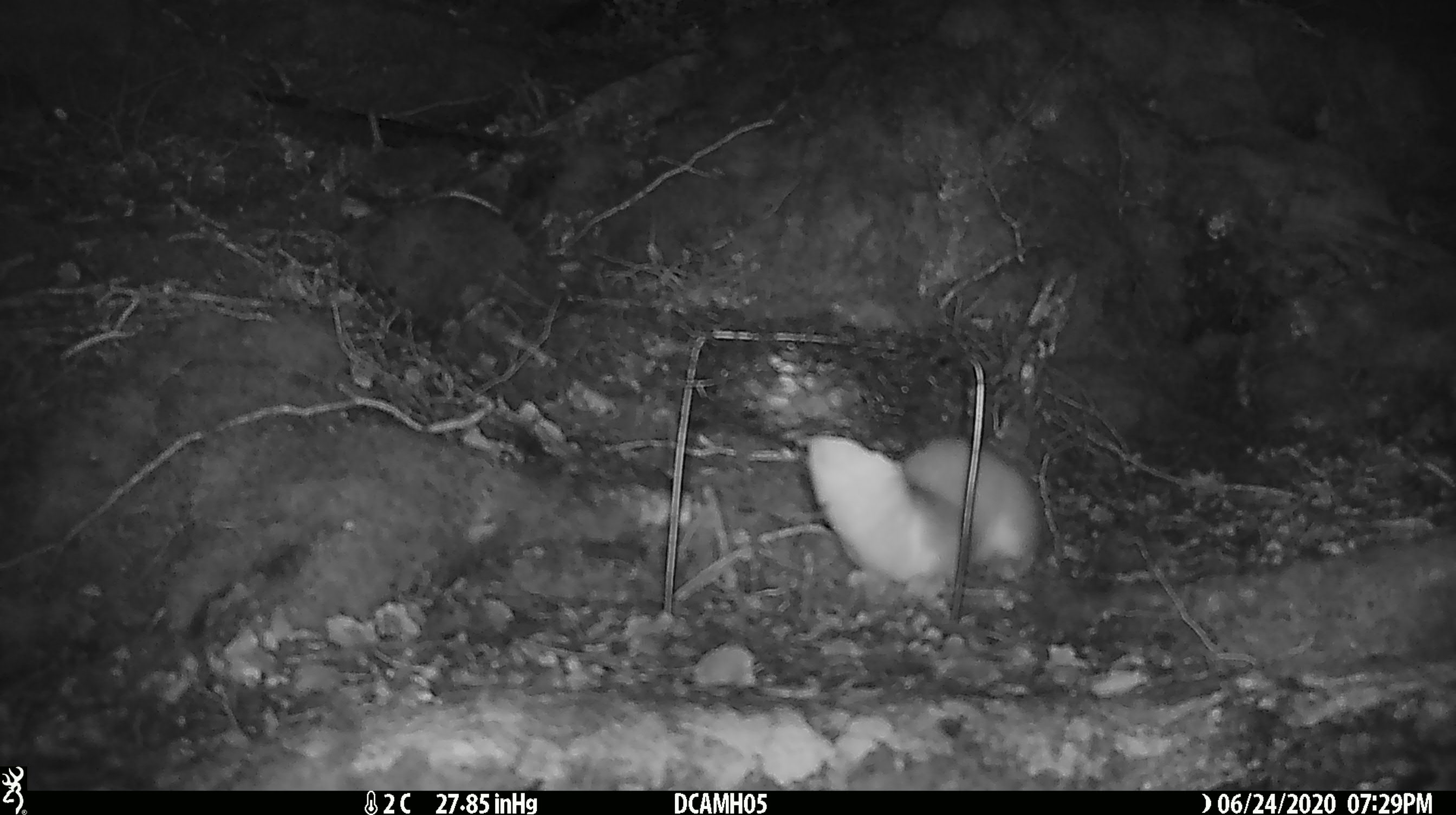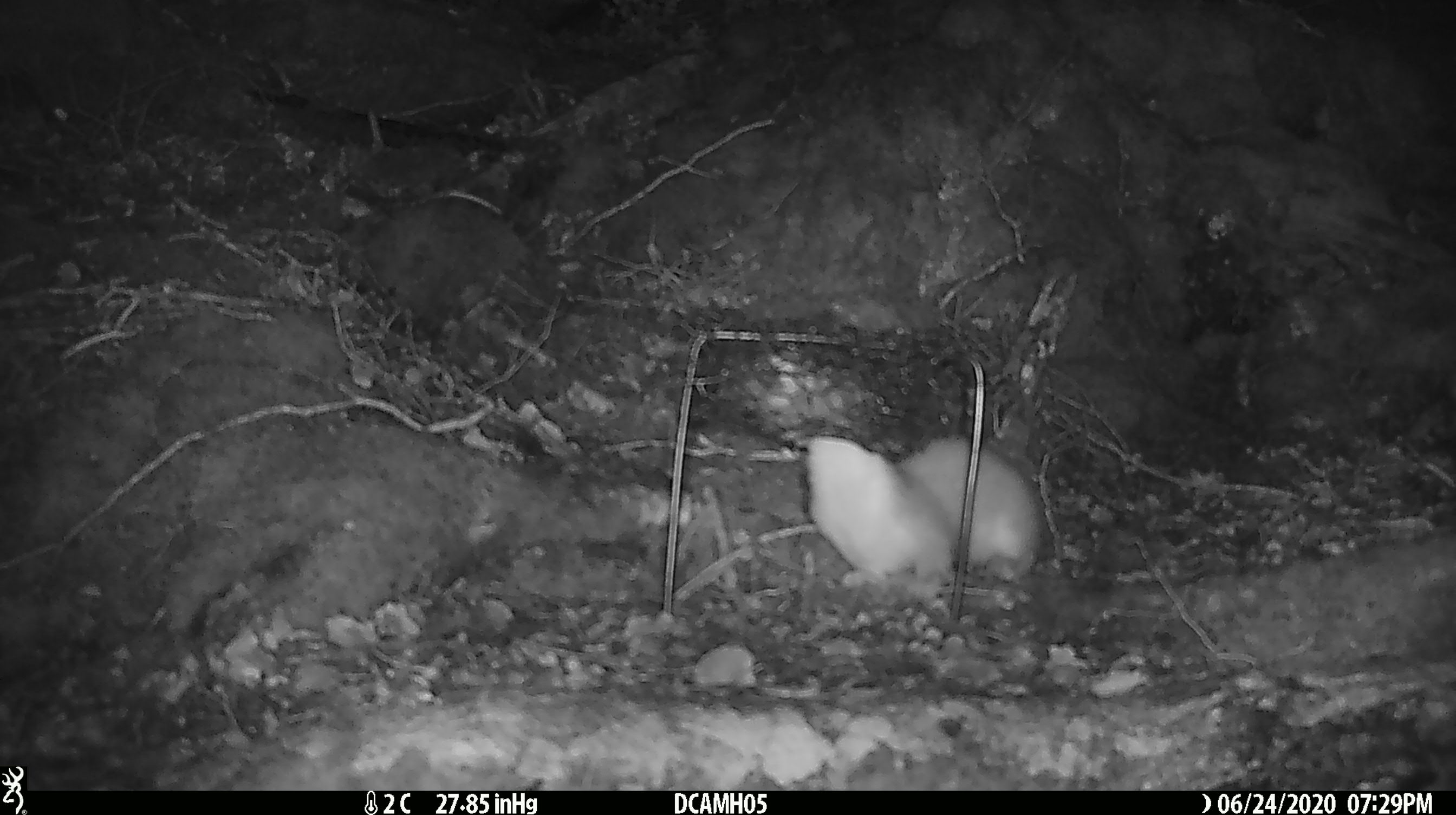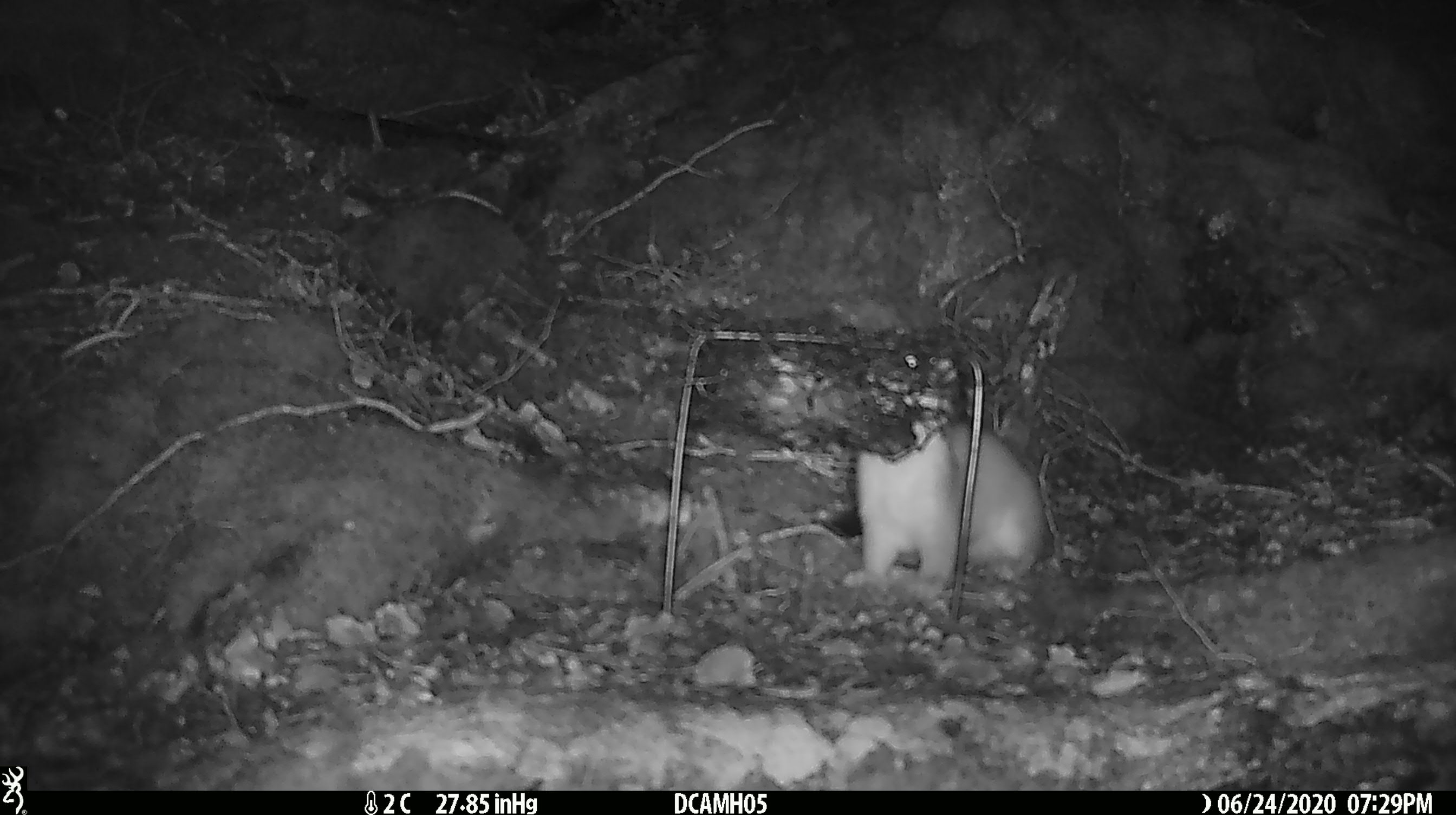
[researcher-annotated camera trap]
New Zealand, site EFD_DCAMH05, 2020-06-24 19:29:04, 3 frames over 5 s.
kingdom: Animalia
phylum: Chordata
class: Mammalia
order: Carnivora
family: Mustelidae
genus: Mustela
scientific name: Mustela erminea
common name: stoat